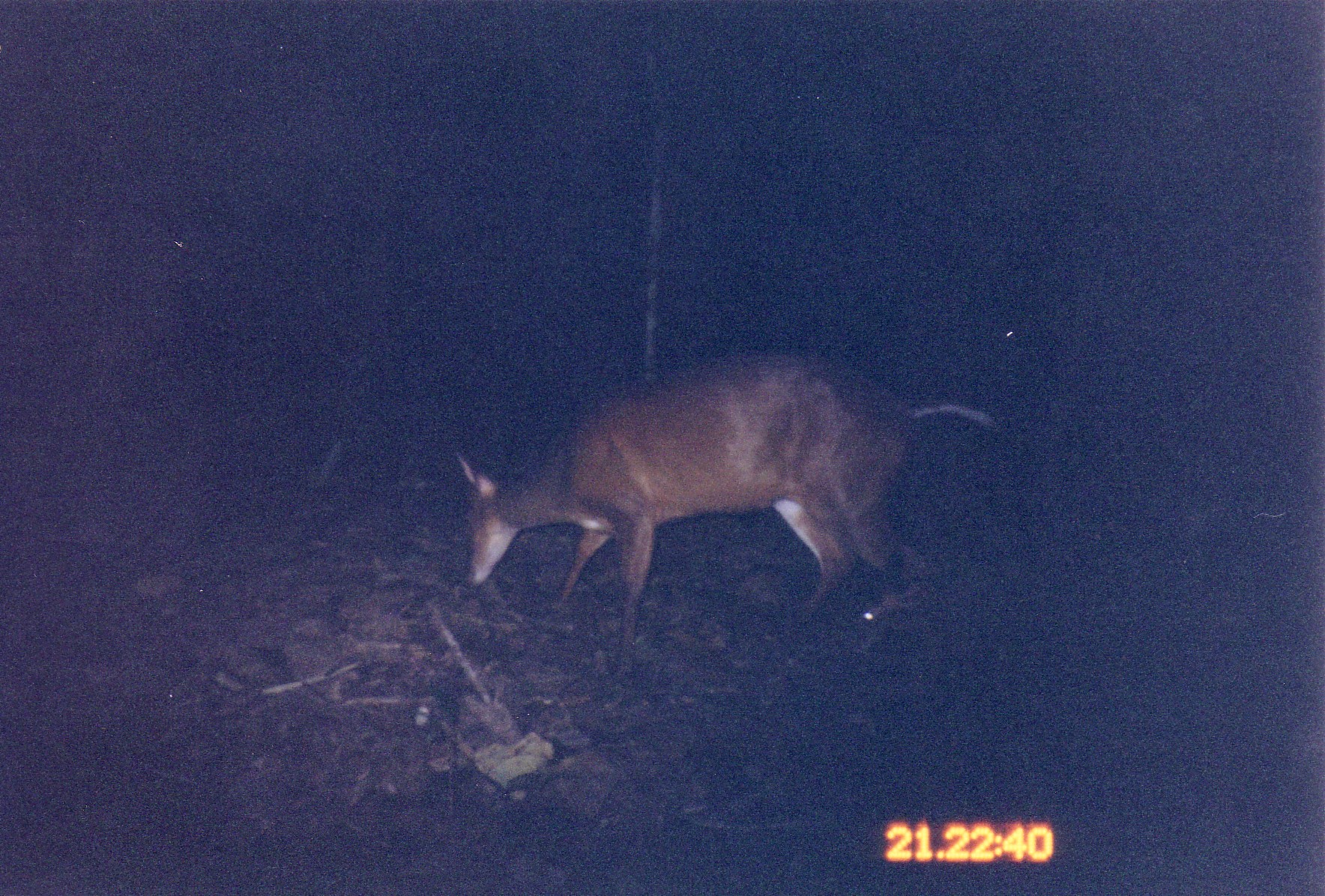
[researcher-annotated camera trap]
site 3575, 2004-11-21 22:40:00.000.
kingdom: Animalia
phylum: Chordata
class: Mammalia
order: Artiodactyla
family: Cervidae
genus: Muntiacus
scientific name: Muntiacus muntjak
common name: southern red muntjac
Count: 1.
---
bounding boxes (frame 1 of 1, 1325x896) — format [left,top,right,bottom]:
muntiacus muntjak: [451,346,1003,680]